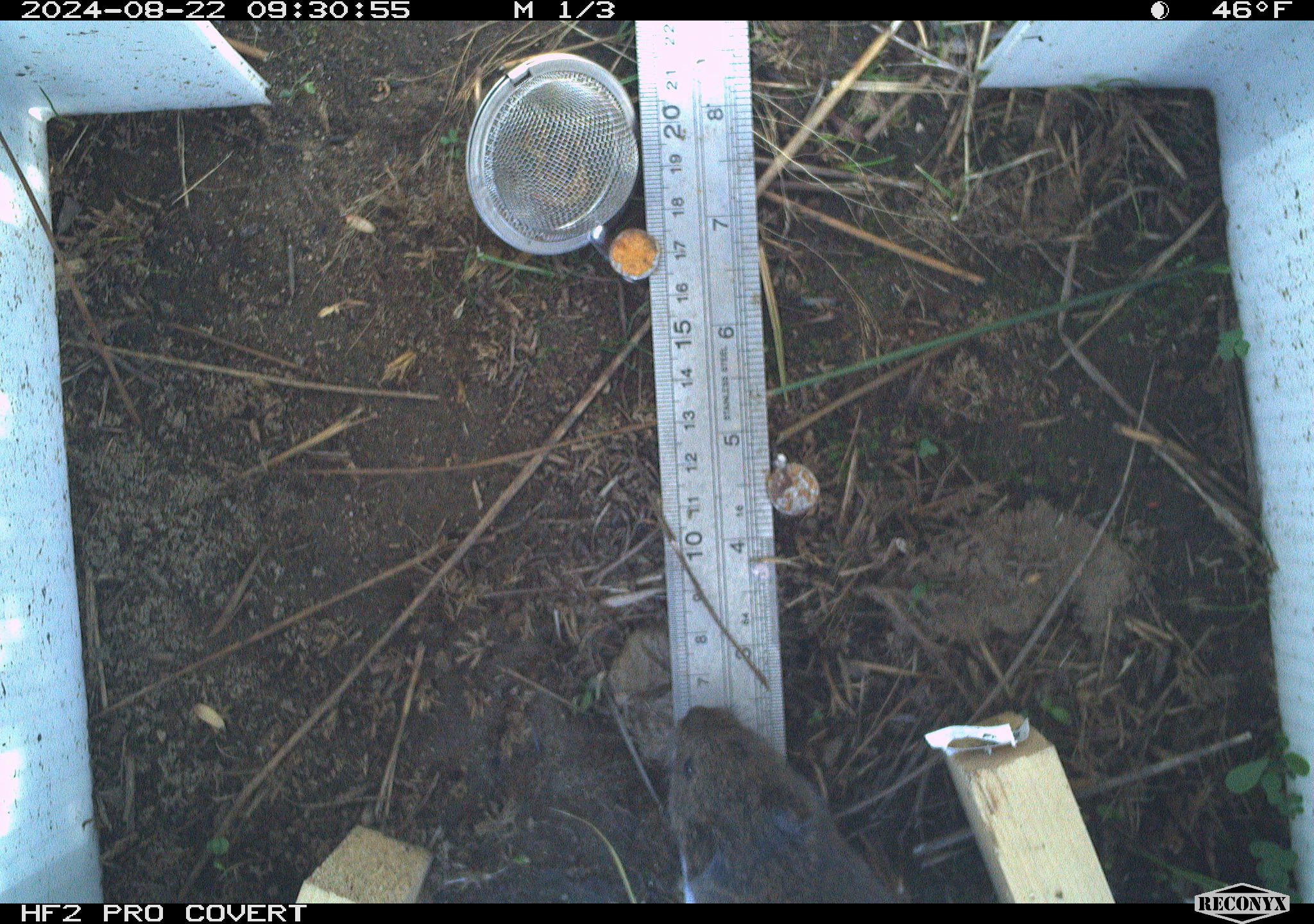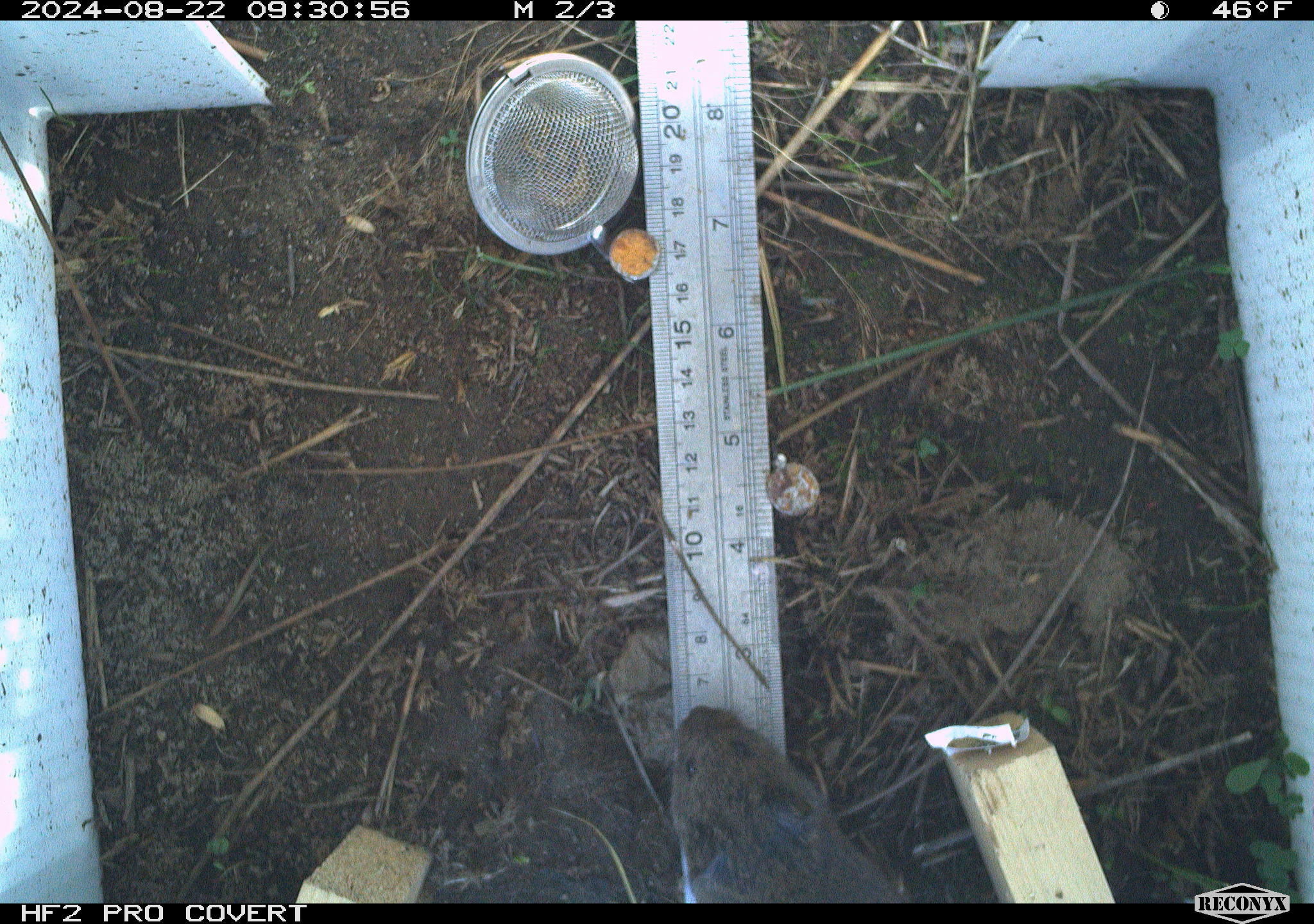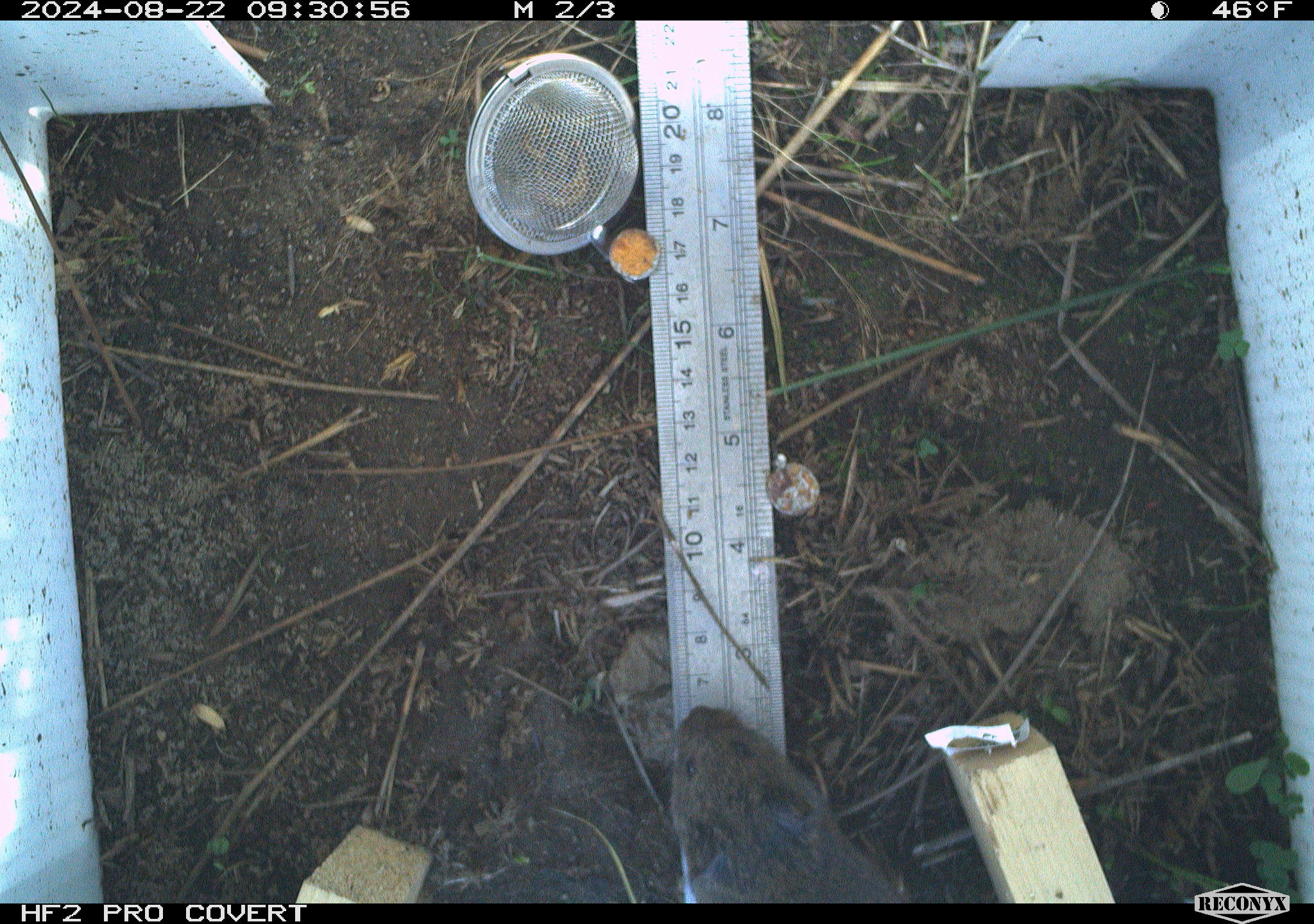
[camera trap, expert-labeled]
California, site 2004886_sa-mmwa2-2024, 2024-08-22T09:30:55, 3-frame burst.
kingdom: Animalia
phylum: Chordata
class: Mammalia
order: Rodentia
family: Cricetidae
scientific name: Arvicolinae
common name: voles, lemmings, and muskrats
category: arvicolinae subfamily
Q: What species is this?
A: Arvicolinae subfamily (voles, lemmings, and muskrats) (Arvicolinae).